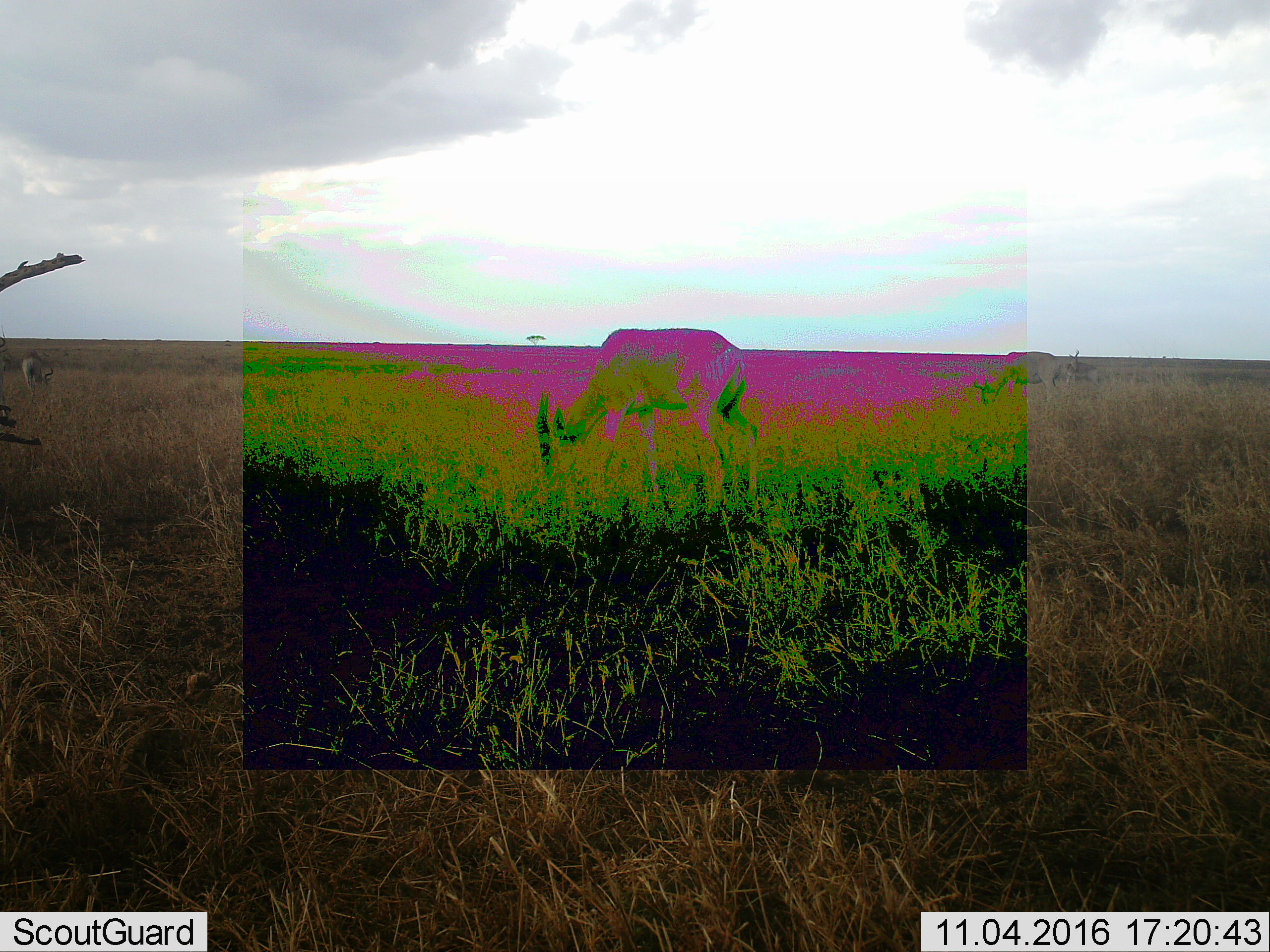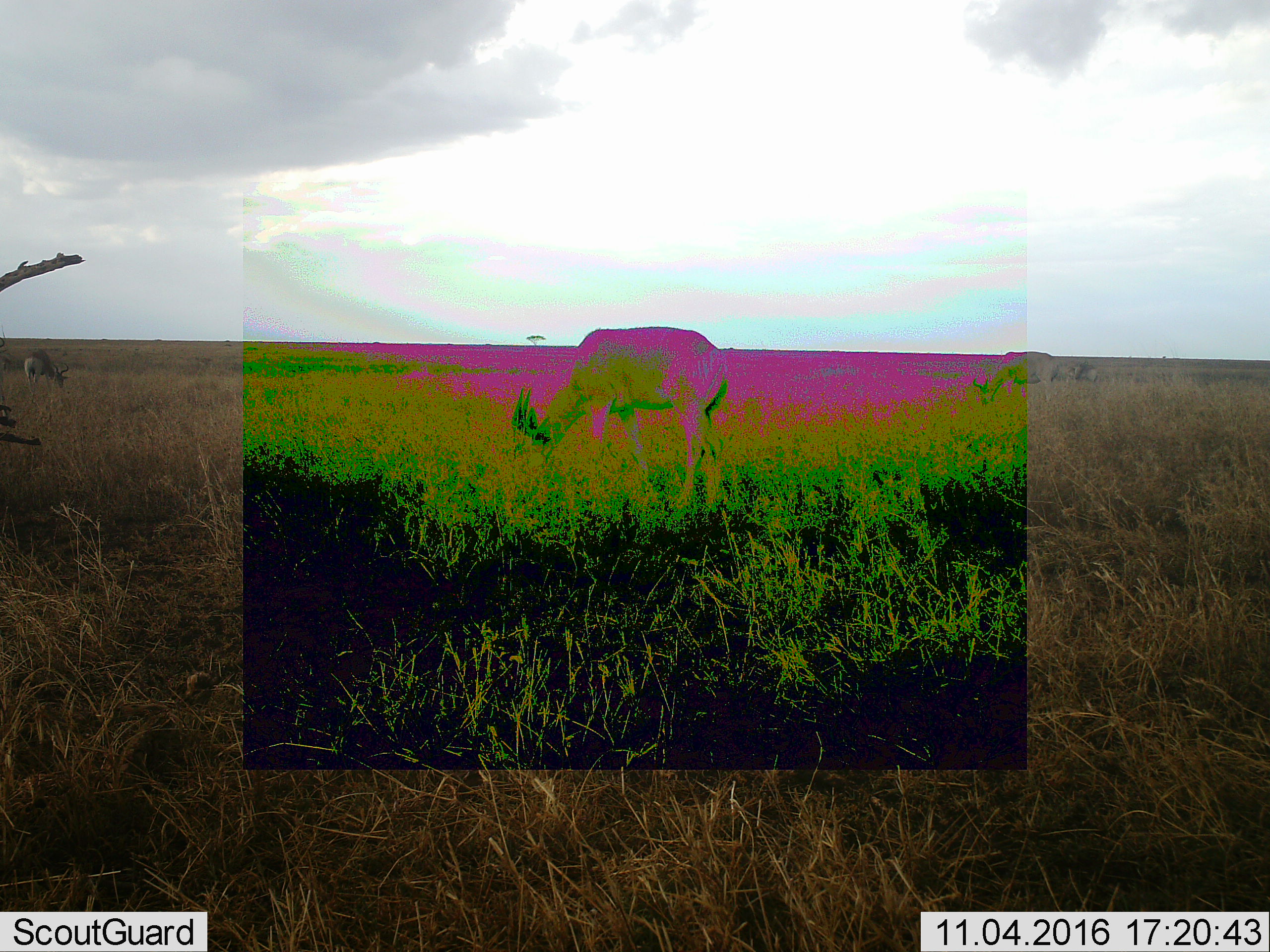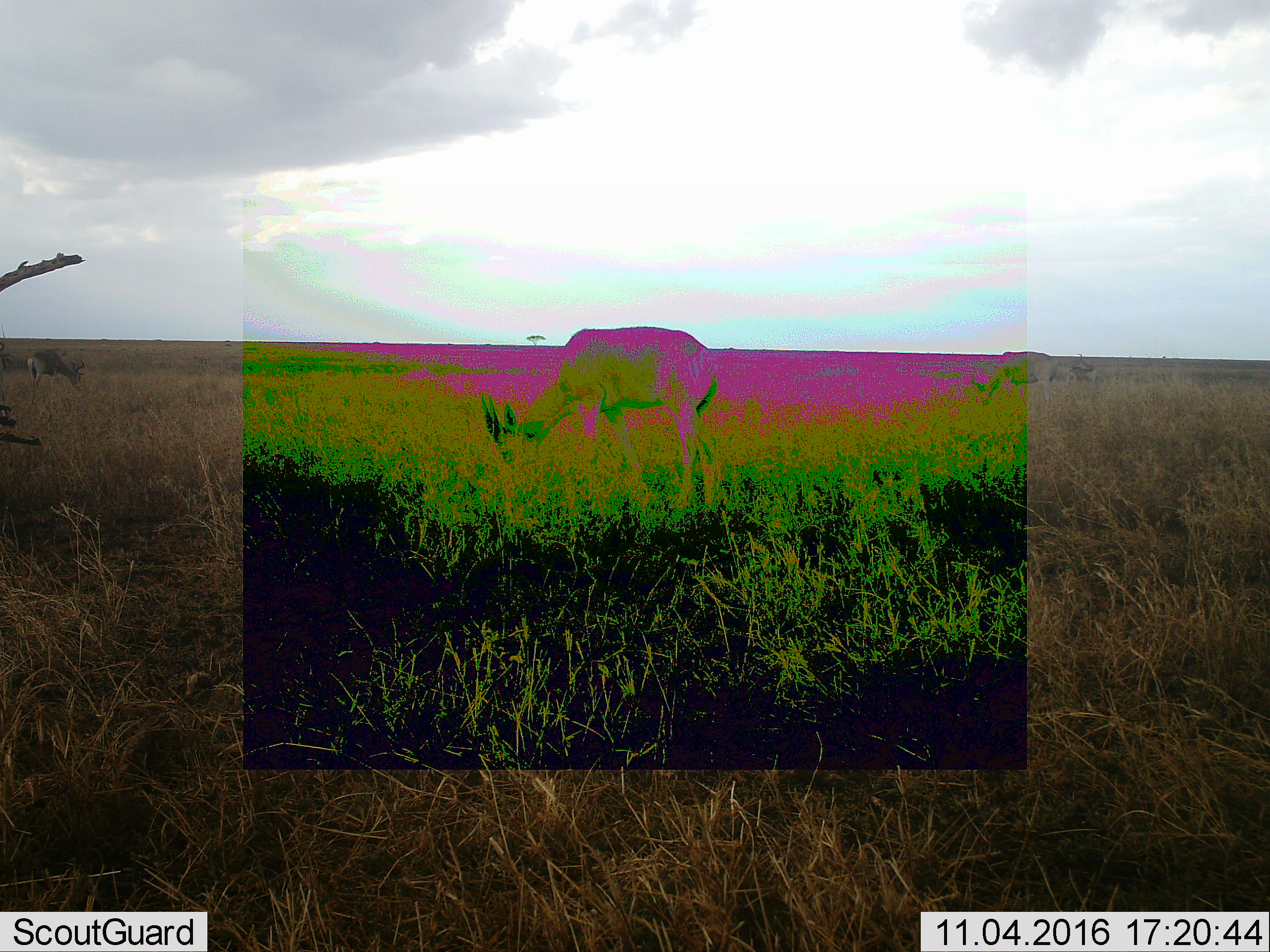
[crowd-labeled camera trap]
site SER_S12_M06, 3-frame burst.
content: unidentified animal